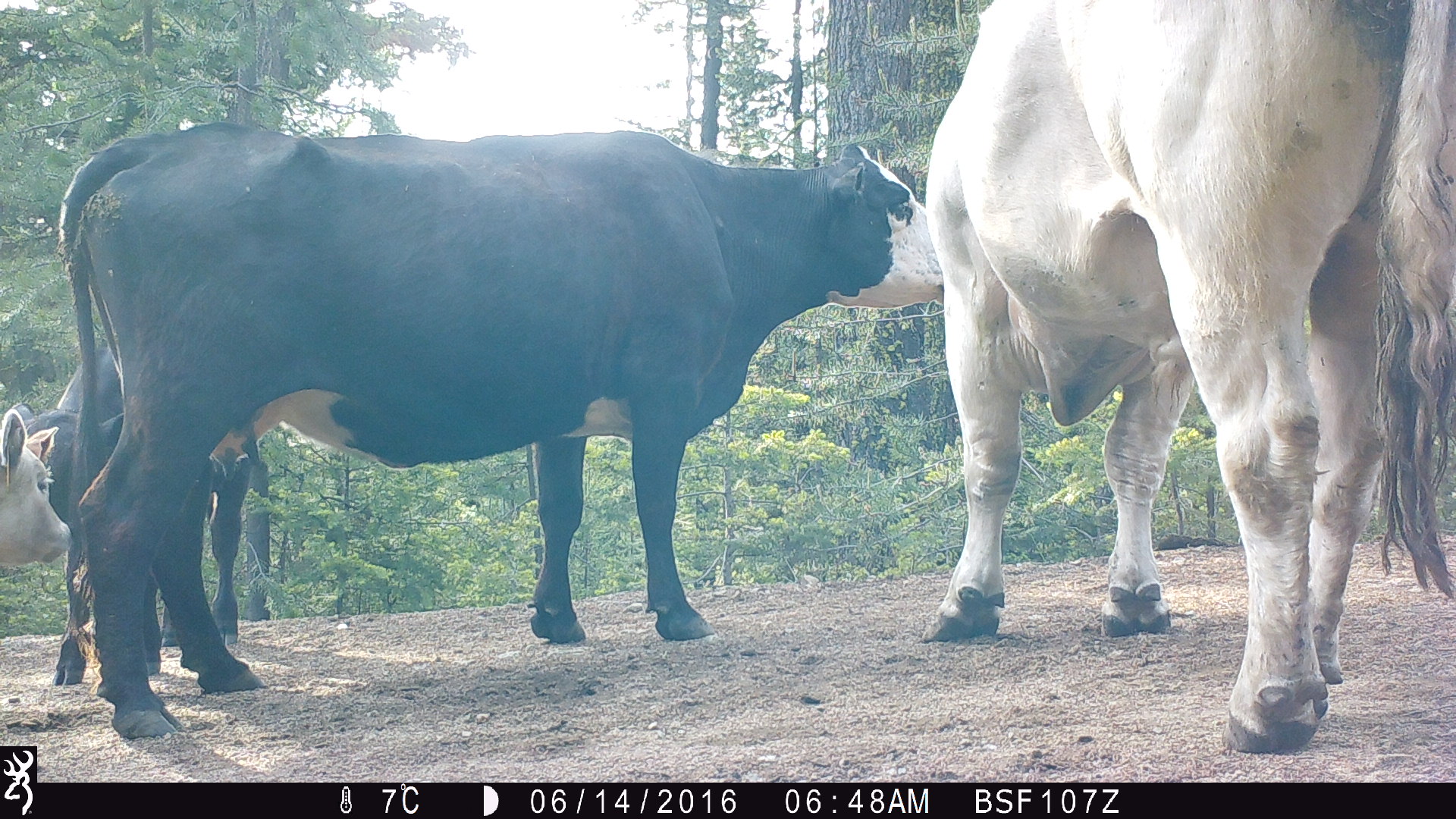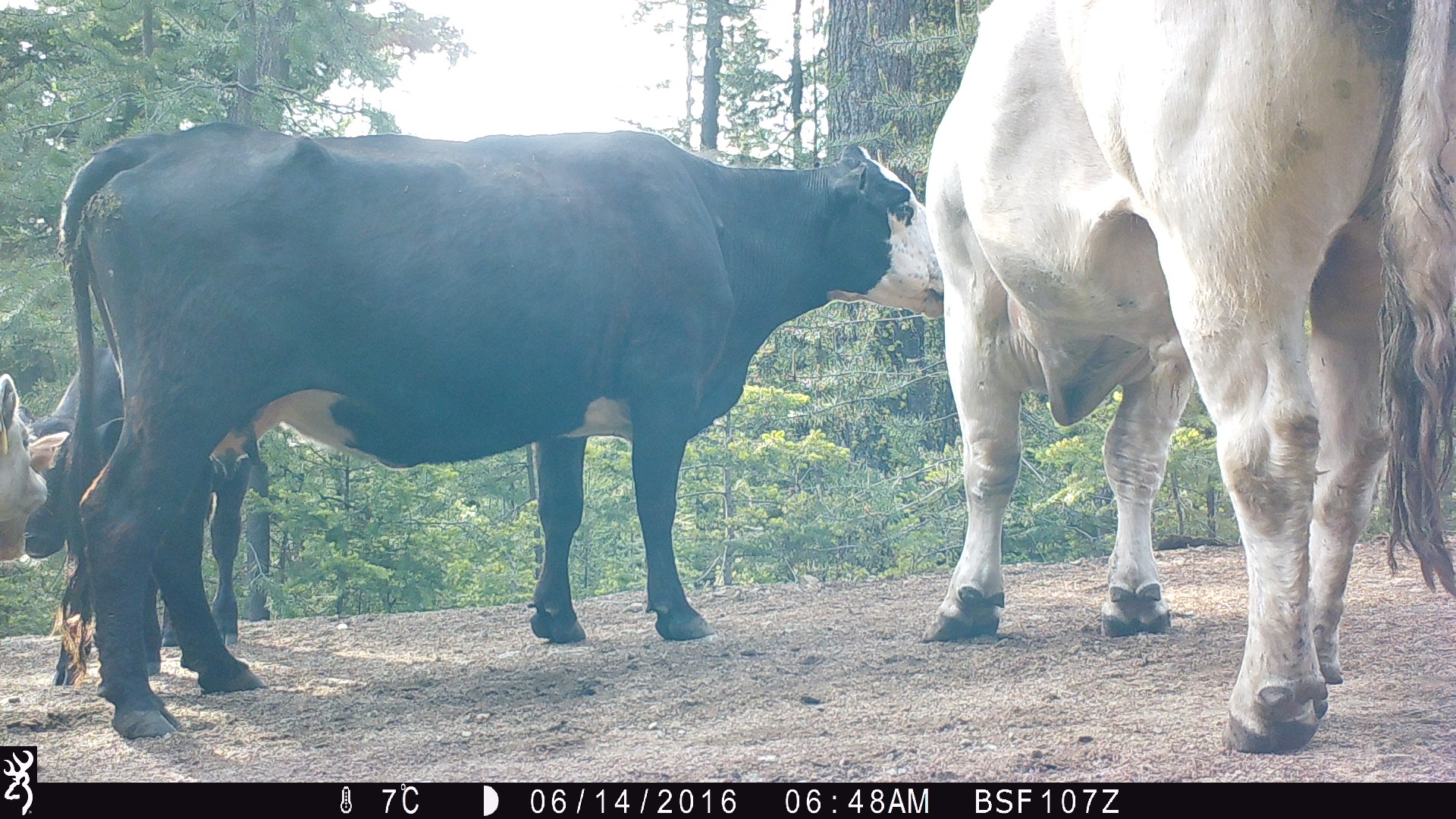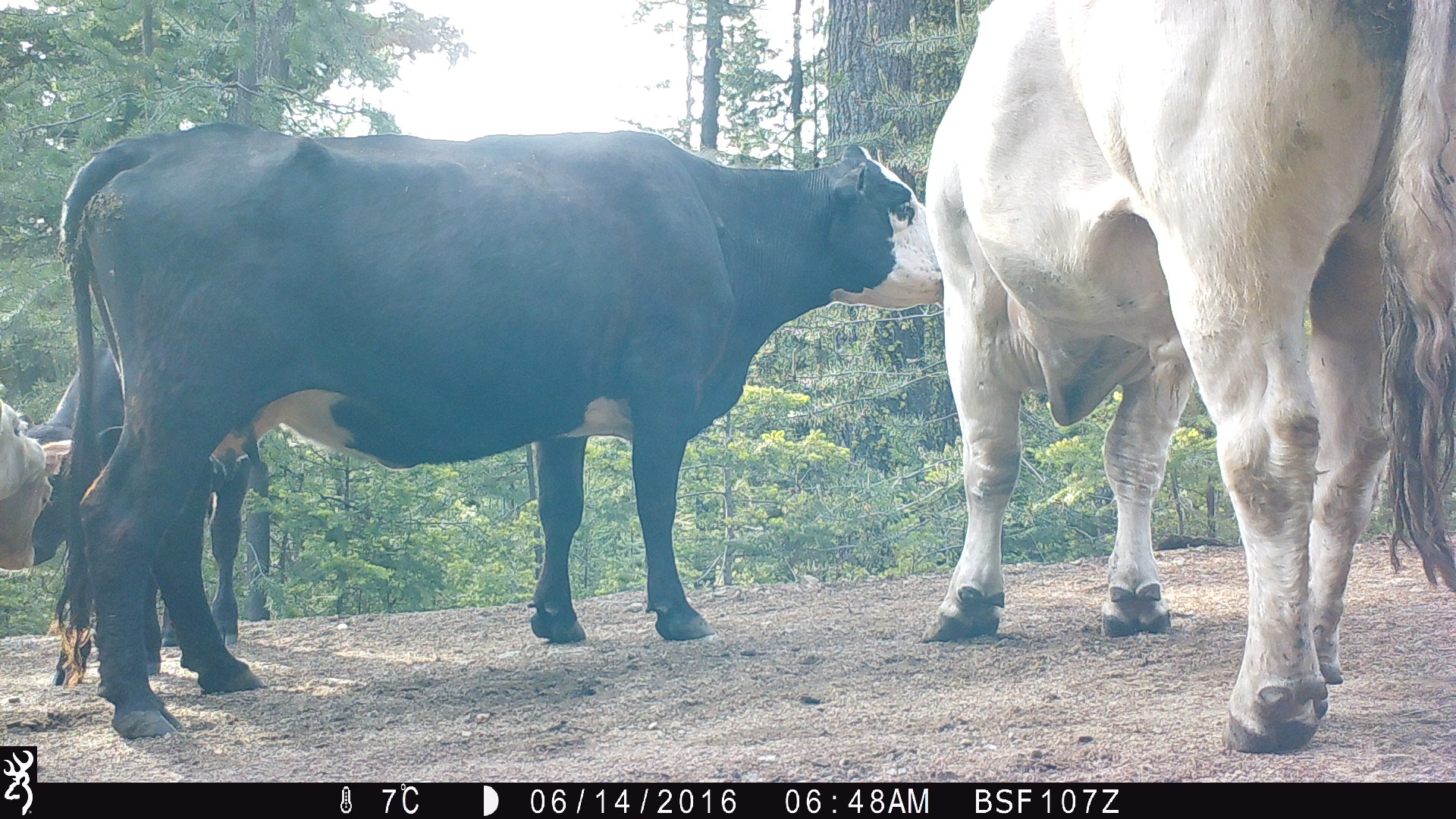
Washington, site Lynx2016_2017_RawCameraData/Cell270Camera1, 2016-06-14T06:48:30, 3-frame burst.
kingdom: Animalia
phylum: Chordata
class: Mammalia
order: Artiodactyla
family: Bovidae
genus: Bos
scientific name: Bos taurus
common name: domestic cattle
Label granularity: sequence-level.